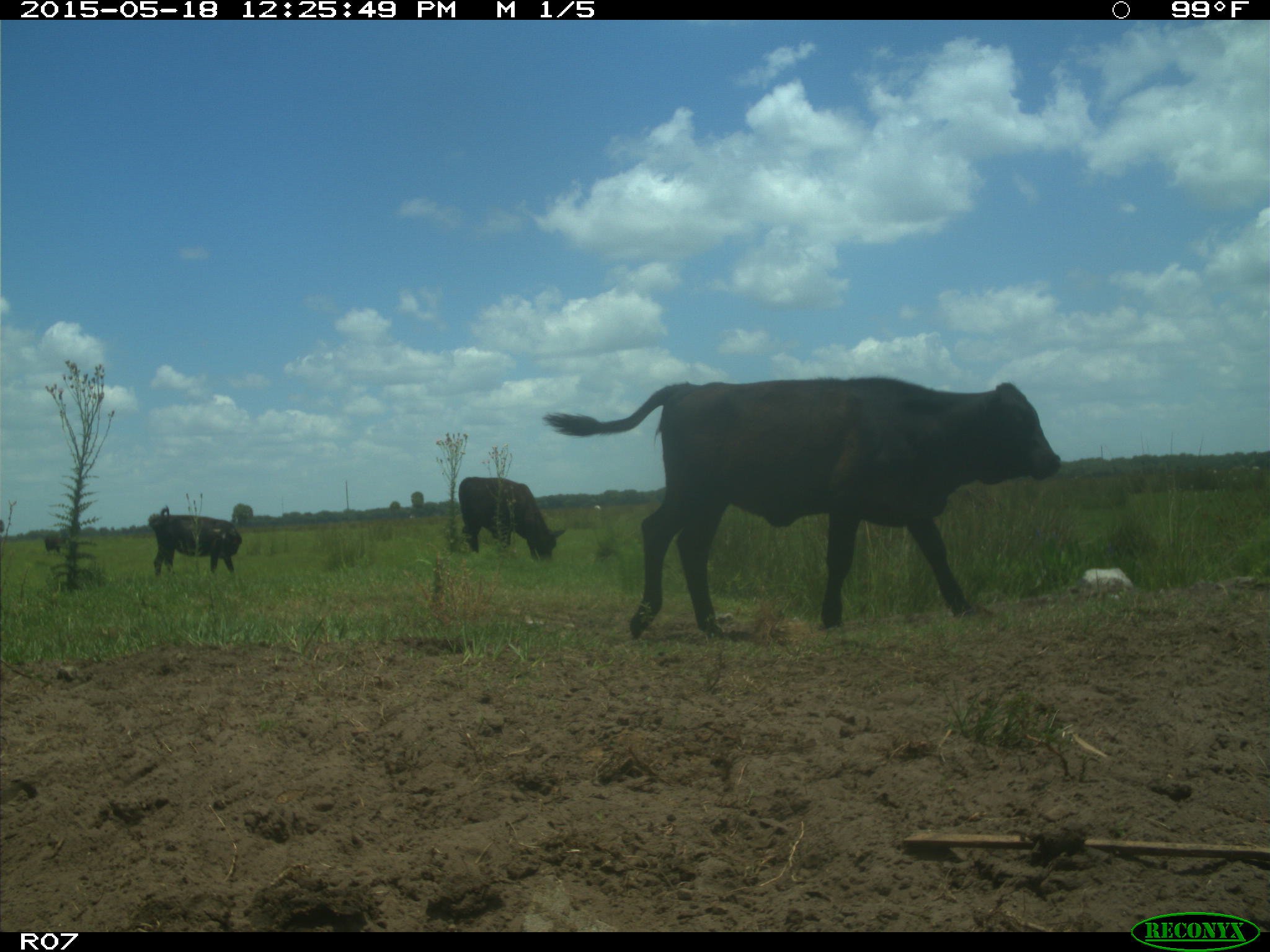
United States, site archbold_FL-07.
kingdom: Animalia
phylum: Chordata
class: Mammalia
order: Artiodactyla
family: Bovidae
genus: Bos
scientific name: Bos taurus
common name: domestic cow